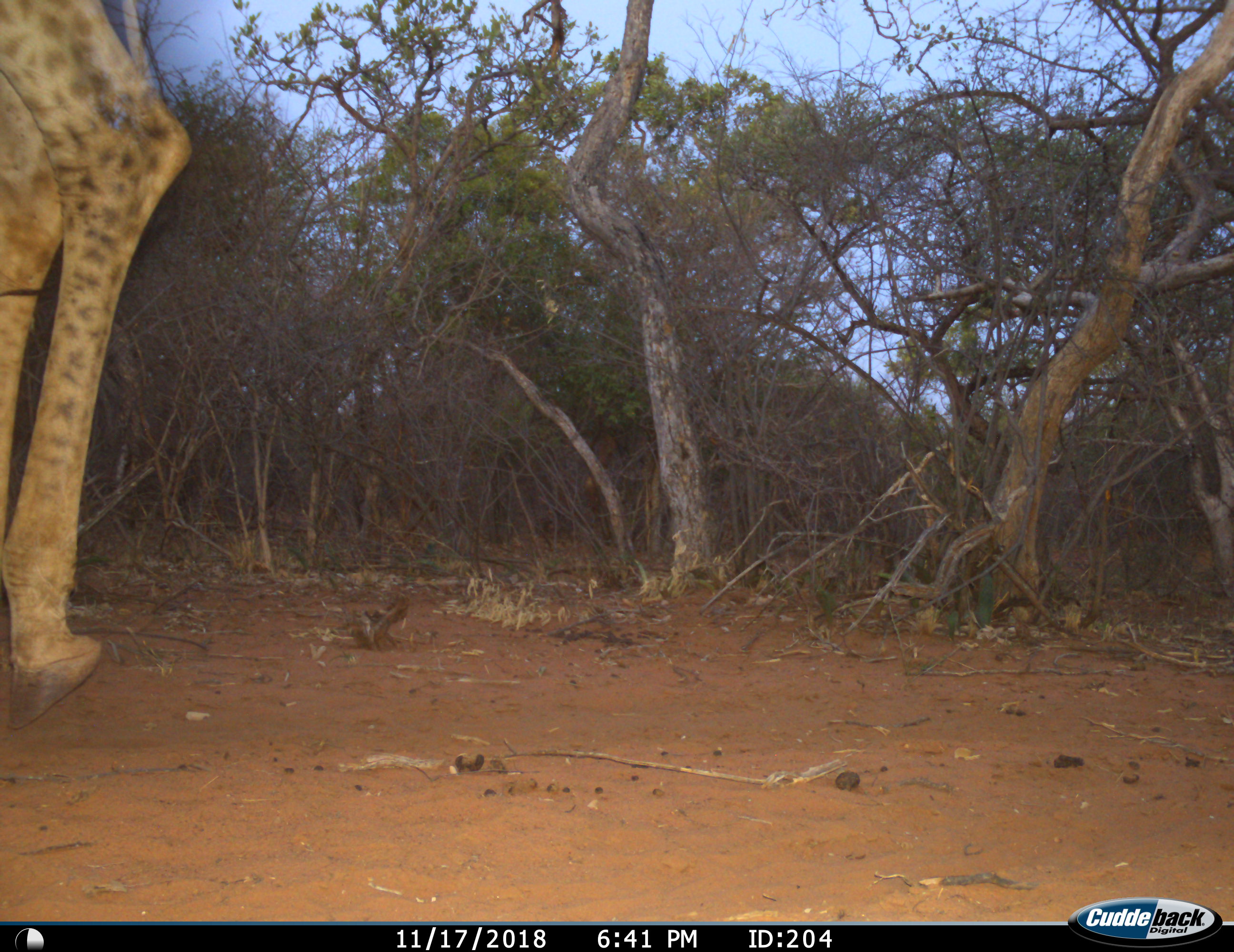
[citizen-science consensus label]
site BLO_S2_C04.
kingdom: Animalia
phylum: Chordata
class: Mammalia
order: Artiodactyla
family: Giraffidae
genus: Giraffa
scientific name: Giraffa camelopardalis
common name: giraffe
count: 1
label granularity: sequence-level